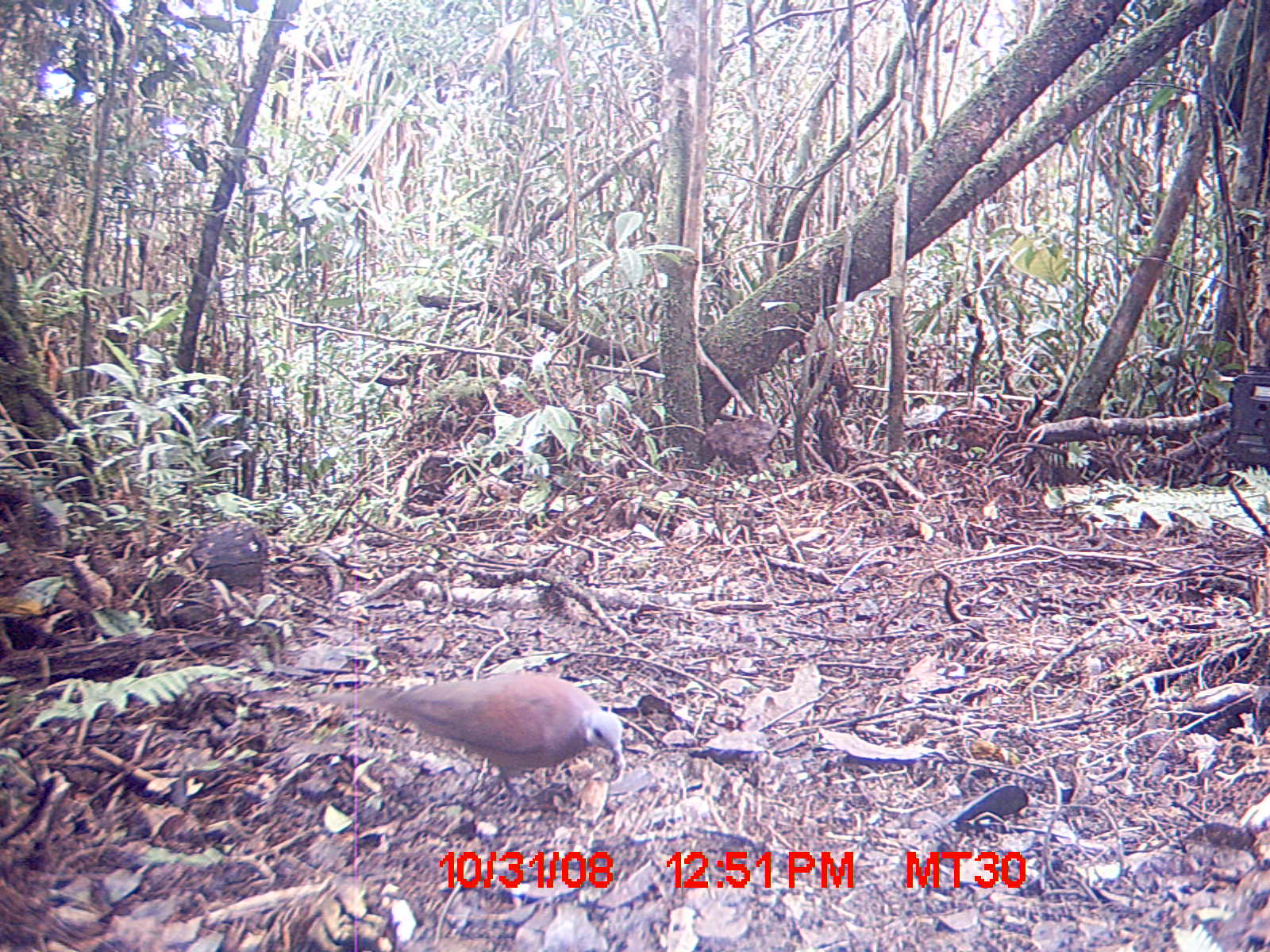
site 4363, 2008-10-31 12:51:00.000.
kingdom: Animalia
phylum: Chordata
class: Aves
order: Columbiformes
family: Columbidae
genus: Streptopelia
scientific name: Streptopelia picturata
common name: madagascar turtle-dove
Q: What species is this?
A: Streptopelia picturata (madagascar turtle-dove).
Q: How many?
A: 1.